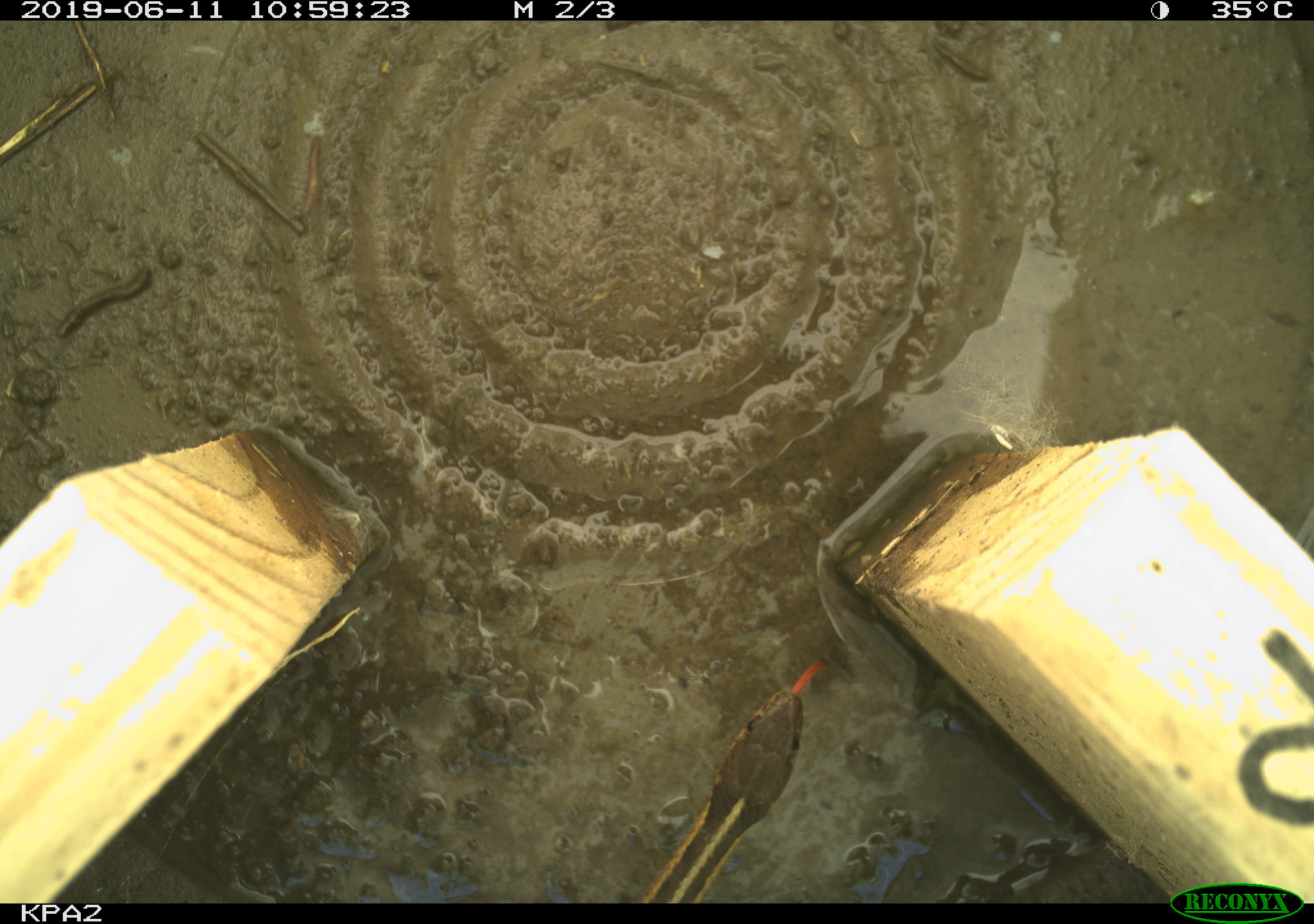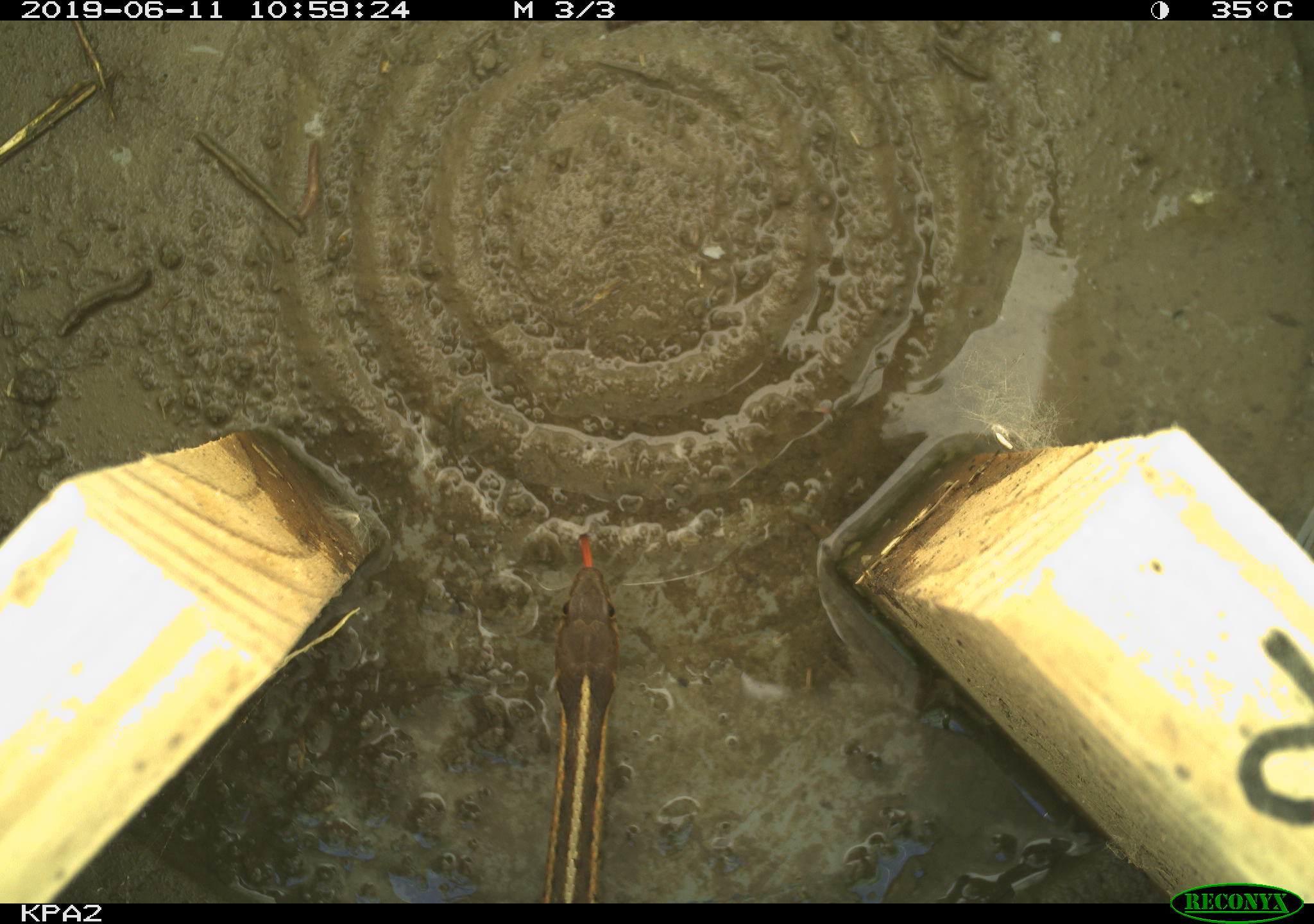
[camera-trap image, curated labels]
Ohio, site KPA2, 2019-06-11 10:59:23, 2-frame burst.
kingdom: Animalia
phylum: Chordata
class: Reptilia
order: Squamata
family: Colubridae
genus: Thamnophis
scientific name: Thamnophis sirtalis sirtalis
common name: eastern gartersnake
Eastern gartersnake (Thamnophis sirtalis sirtalis).